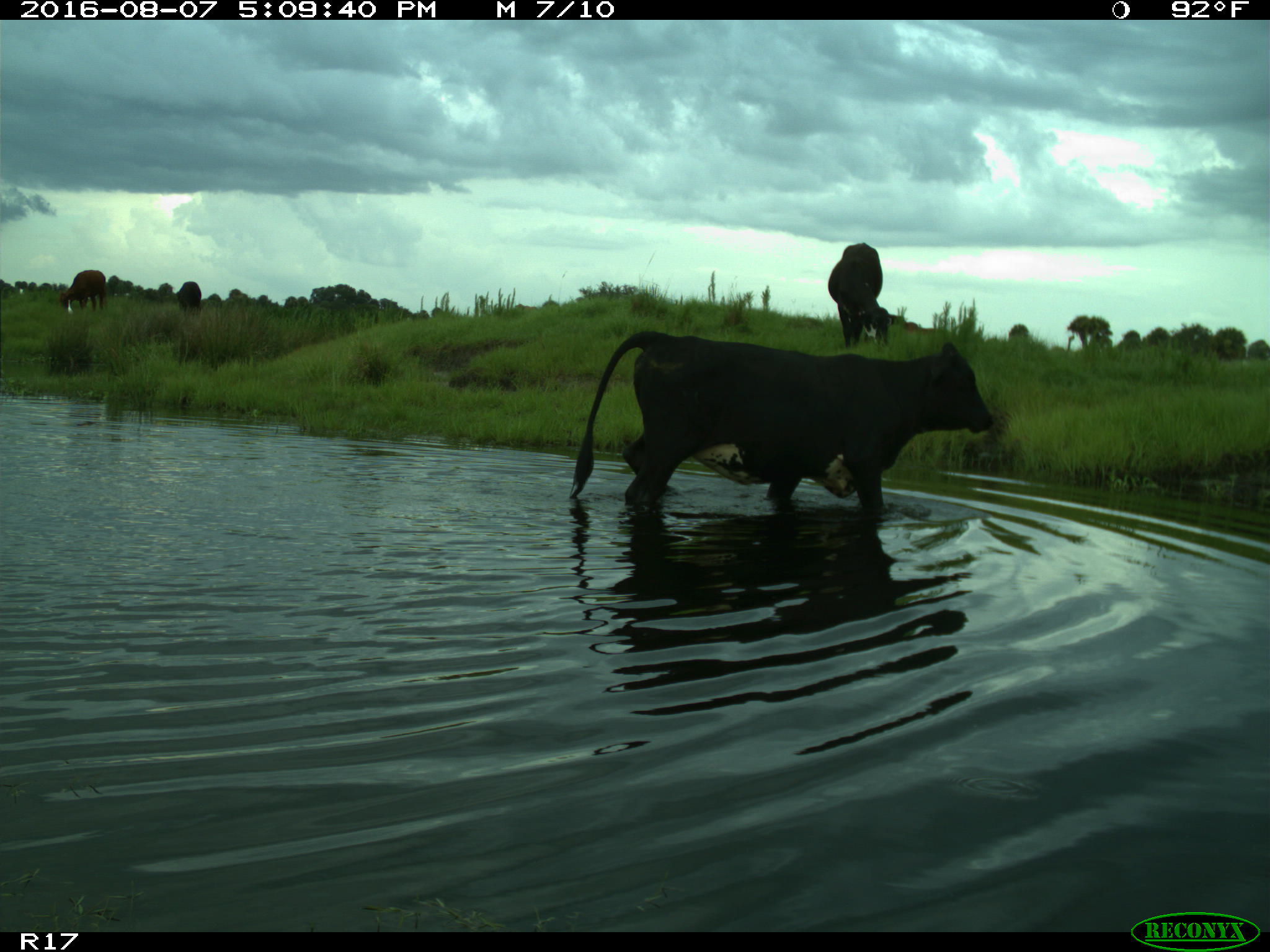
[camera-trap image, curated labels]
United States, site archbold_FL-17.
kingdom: Animalia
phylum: Chordata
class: Mammalia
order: Artiodactyla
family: Bovidae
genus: Bos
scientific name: Bos taurus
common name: domestic cow